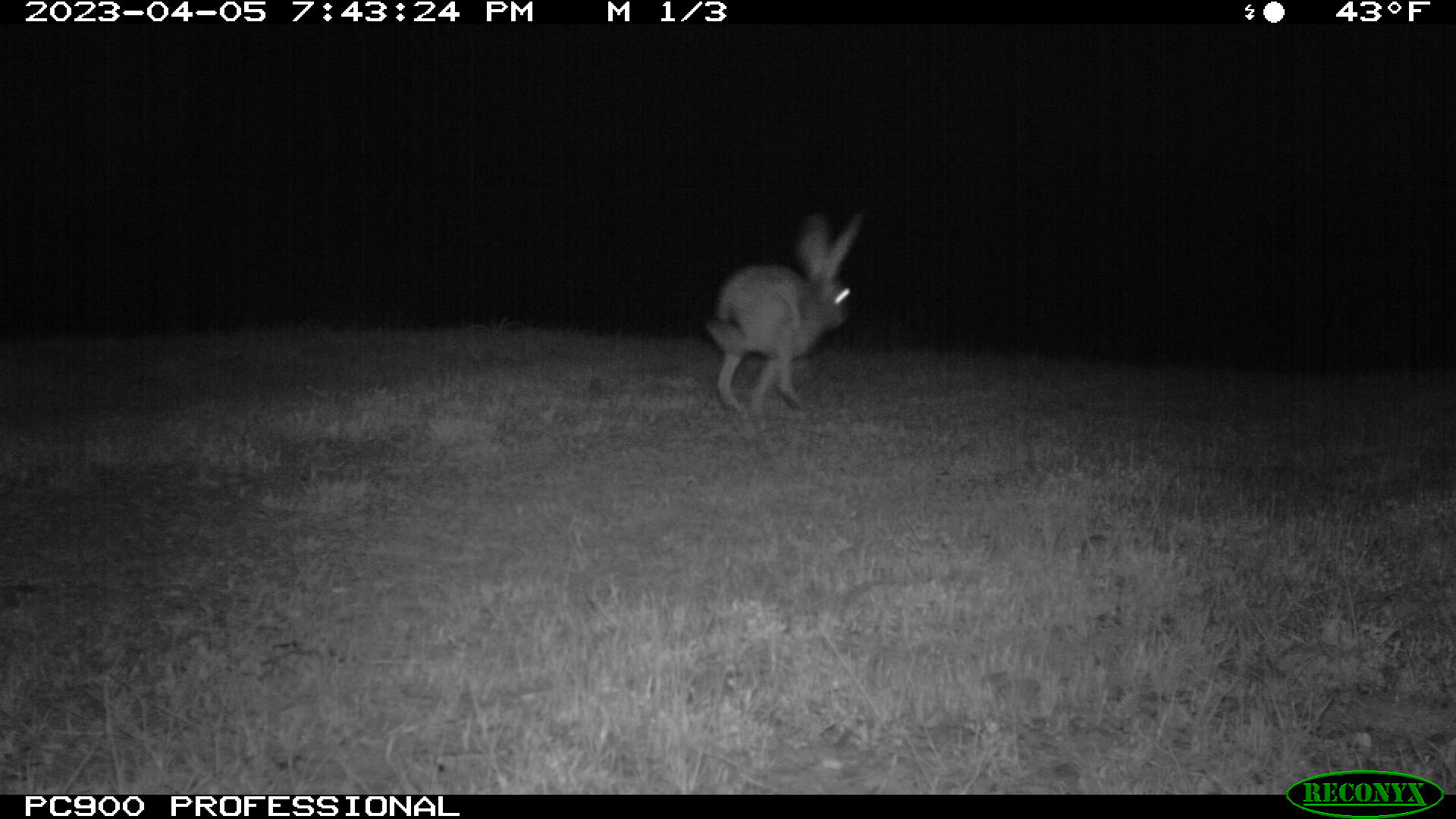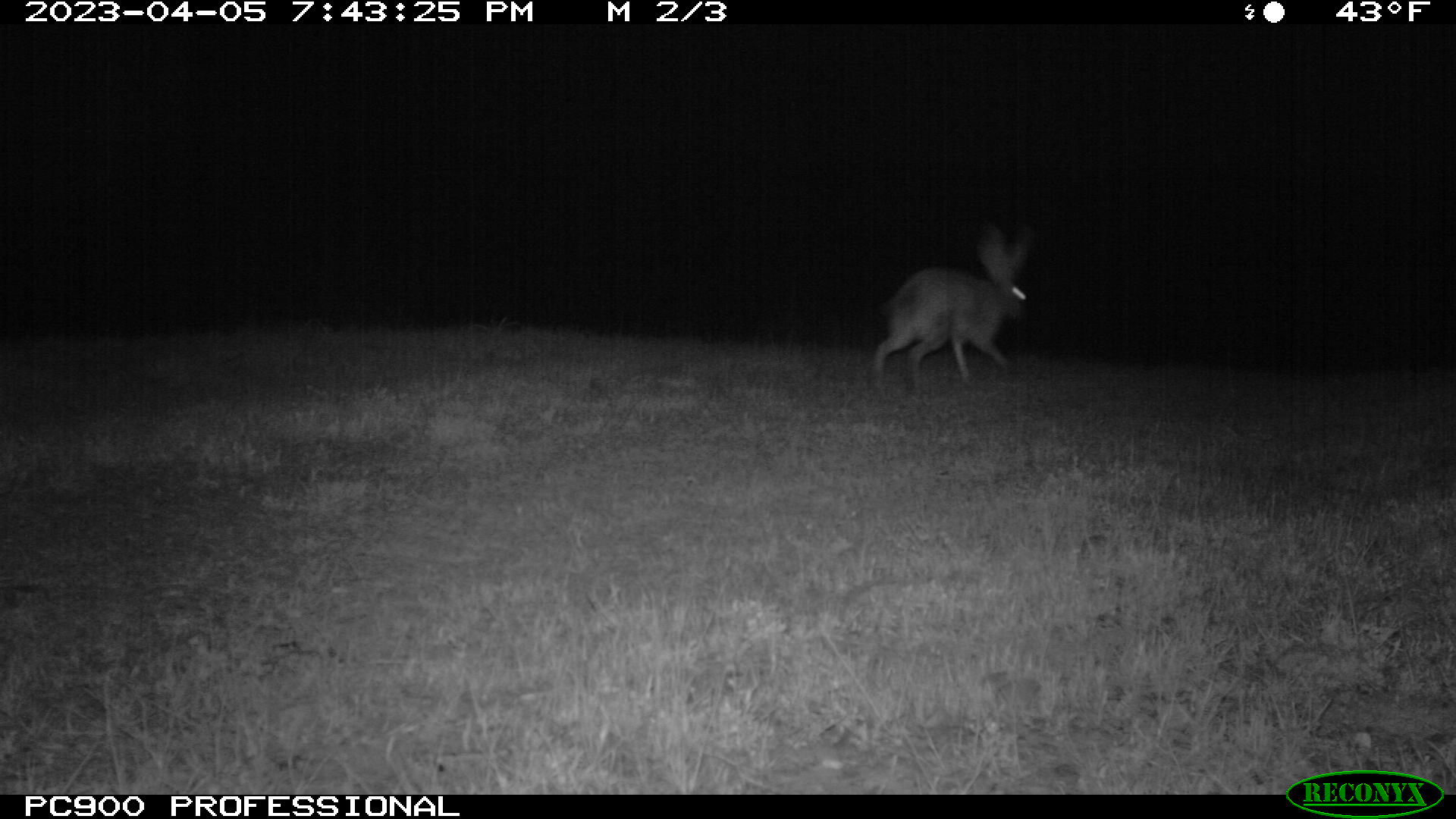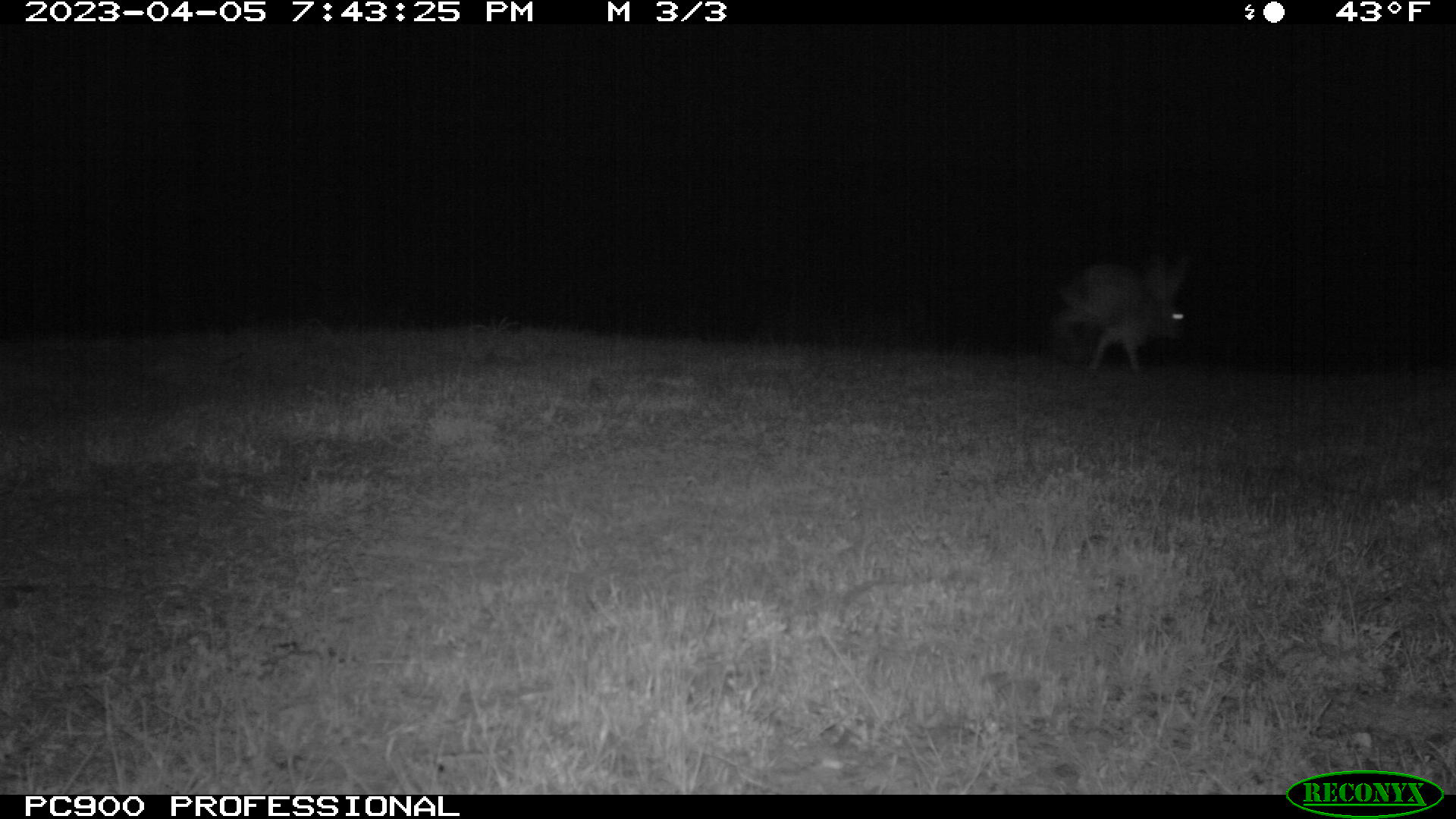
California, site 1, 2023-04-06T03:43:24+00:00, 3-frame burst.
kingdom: Animalia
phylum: Chordata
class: Mammalia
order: Lagomorpha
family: Leporidae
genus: Lepus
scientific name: Lepus californicus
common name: black-tailed jackrabbit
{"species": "black-tailed jackrabbit (Lepus californicus)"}